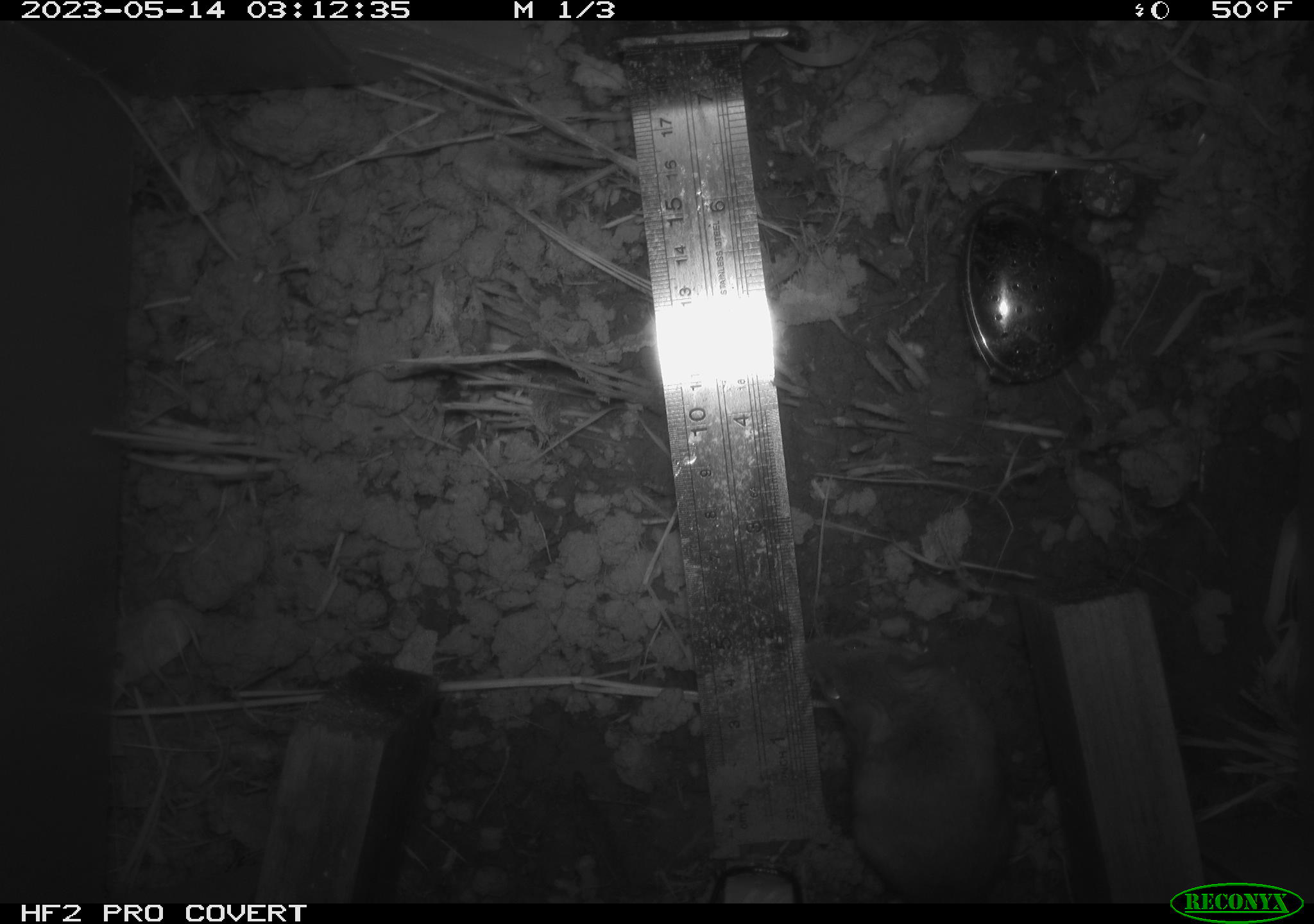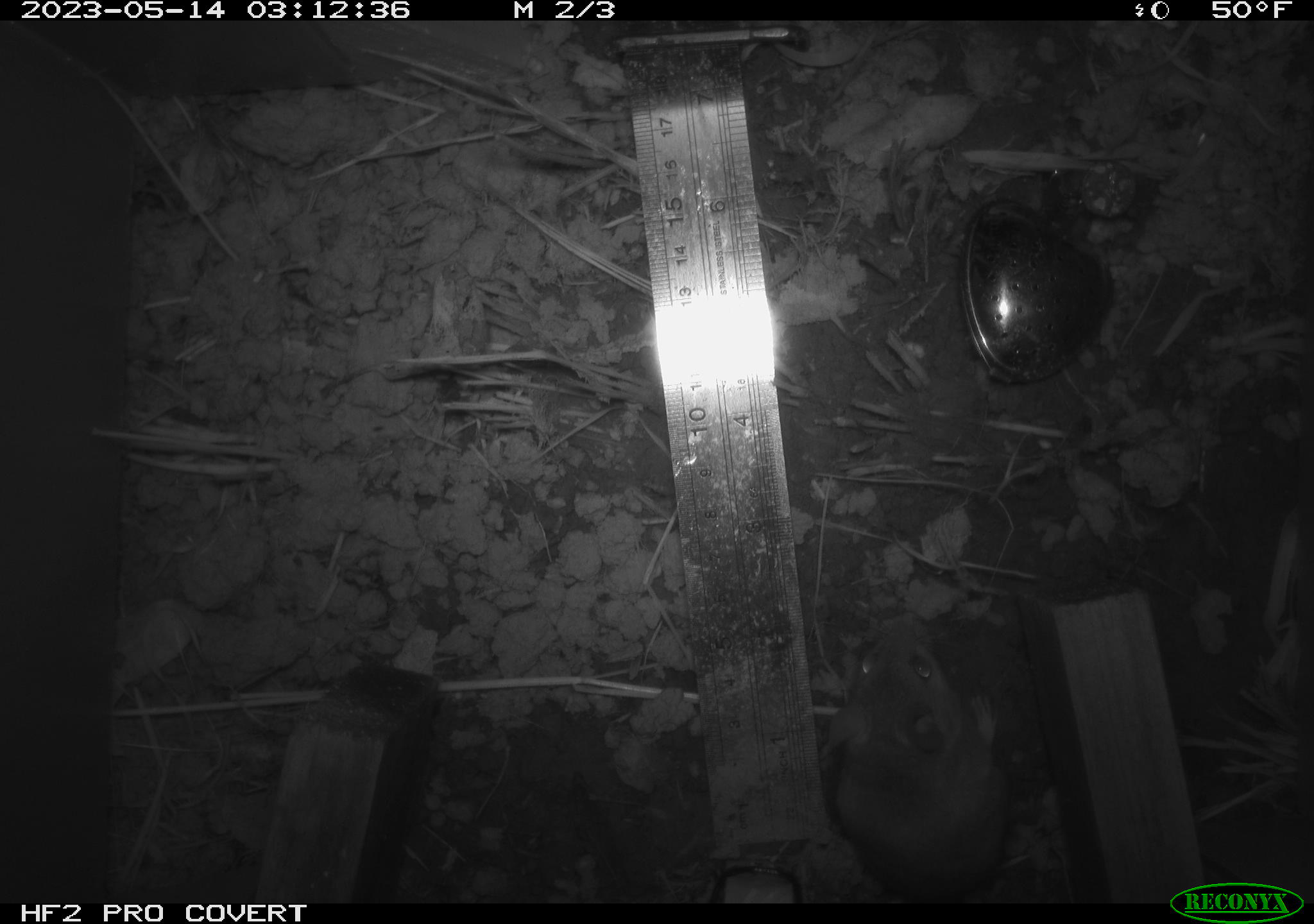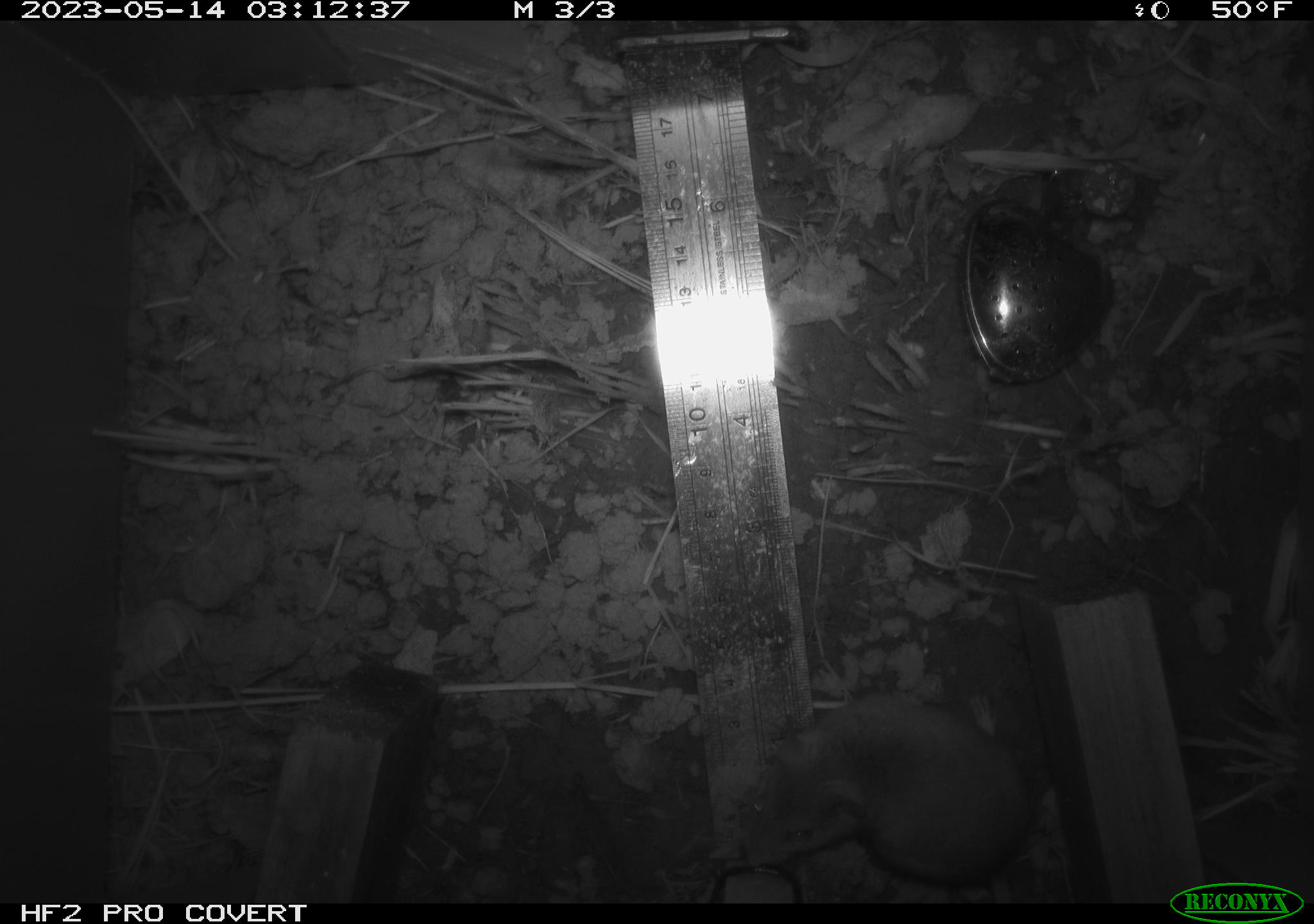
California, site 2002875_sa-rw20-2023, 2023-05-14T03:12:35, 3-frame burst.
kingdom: Animalia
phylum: Chordata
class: Mammalia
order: Rodentia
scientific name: Rodentia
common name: mouse species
Mouse species (Rodentia).